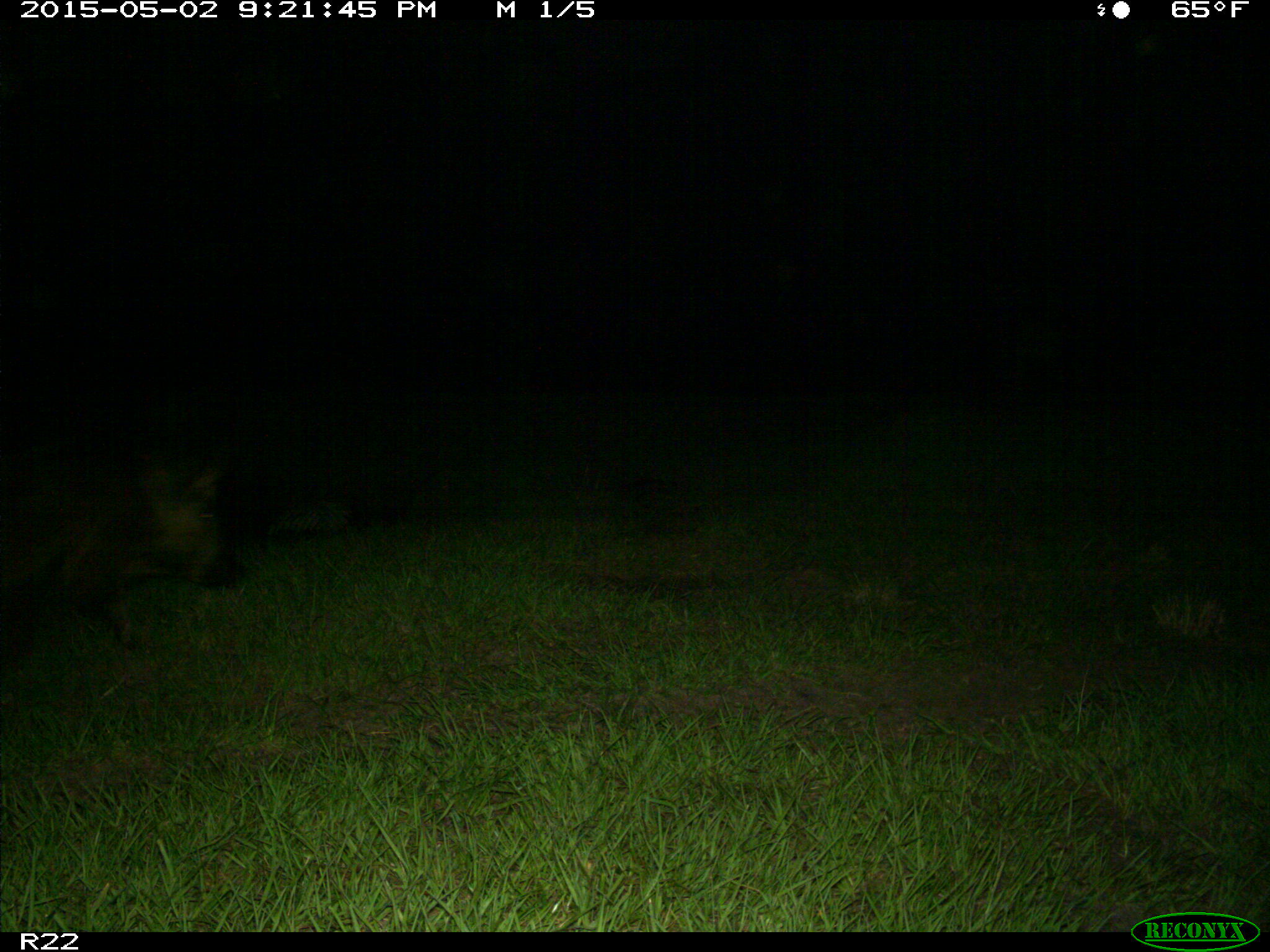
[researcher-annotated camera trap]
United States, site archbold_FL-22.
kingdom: Animalia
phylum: Chordata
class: Mammalia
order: Artiodactyla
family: Suidae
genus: Sus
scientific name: Sus scrofa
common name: wild boar